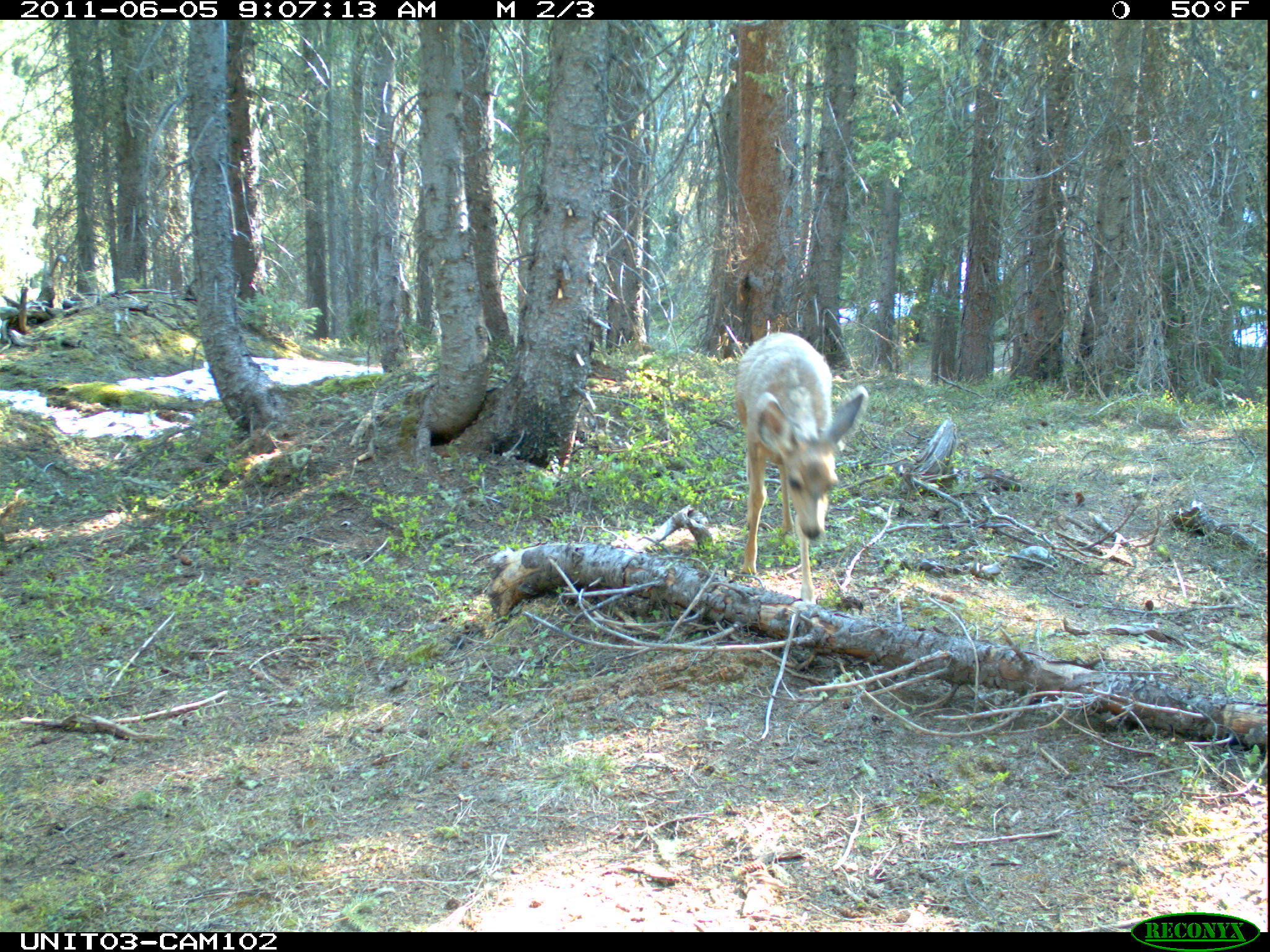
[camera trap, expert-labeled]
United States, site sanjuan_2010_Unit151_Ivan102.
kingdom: Animalia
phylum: Chordata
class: Mammalia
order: Artiodactyla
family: Cervidae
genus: Odocoileus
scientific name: Odocoileus hemionus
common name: mule deer